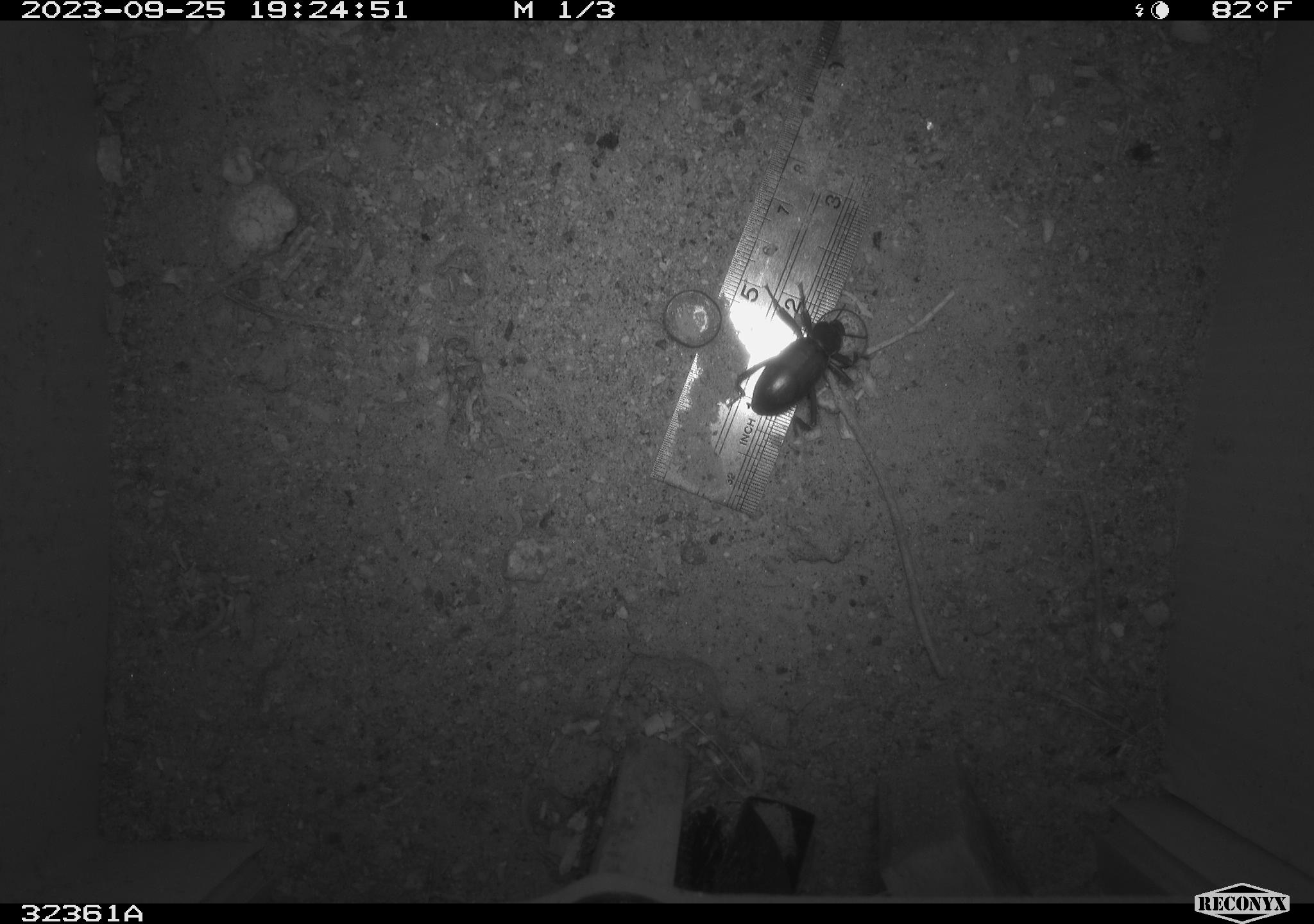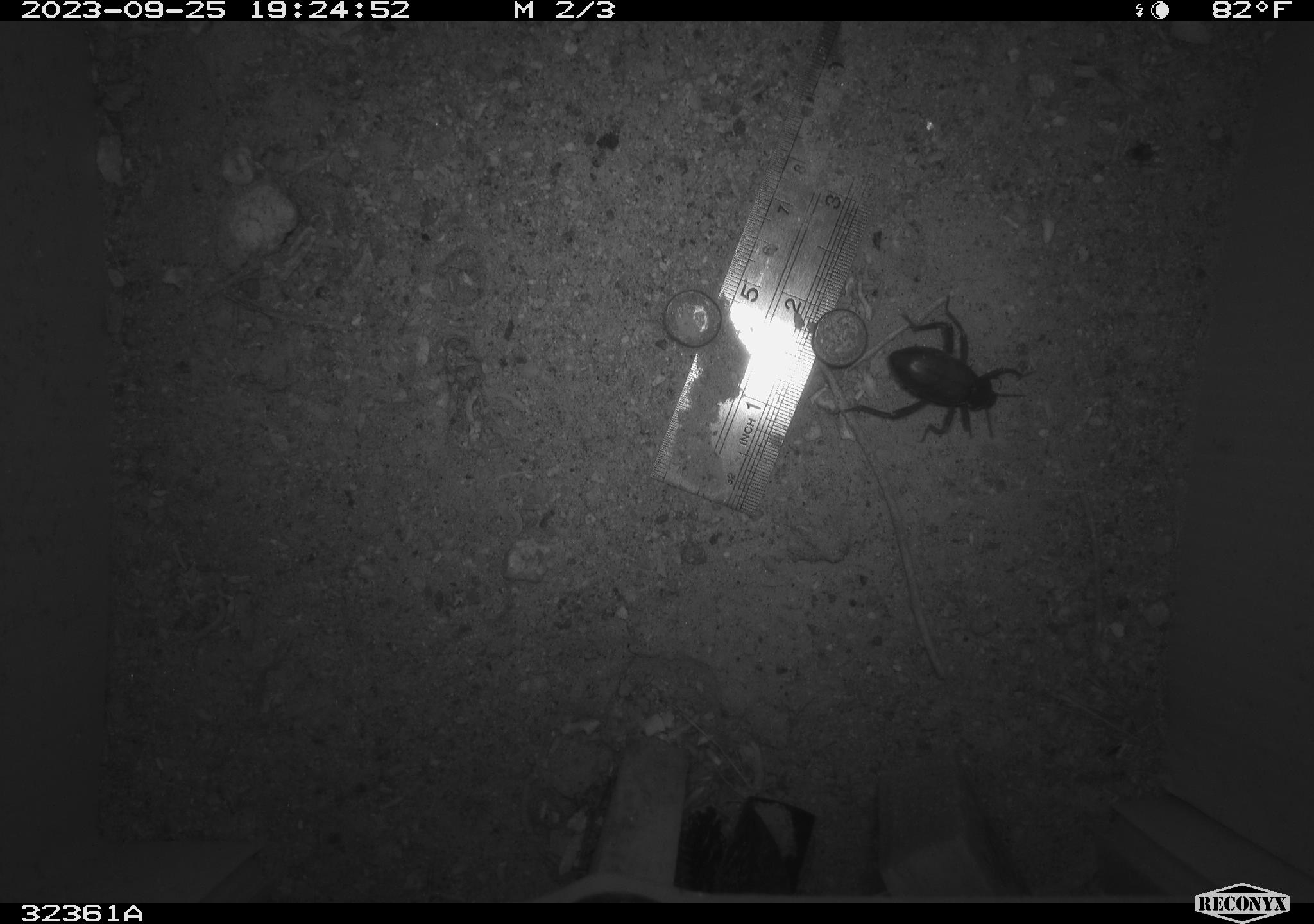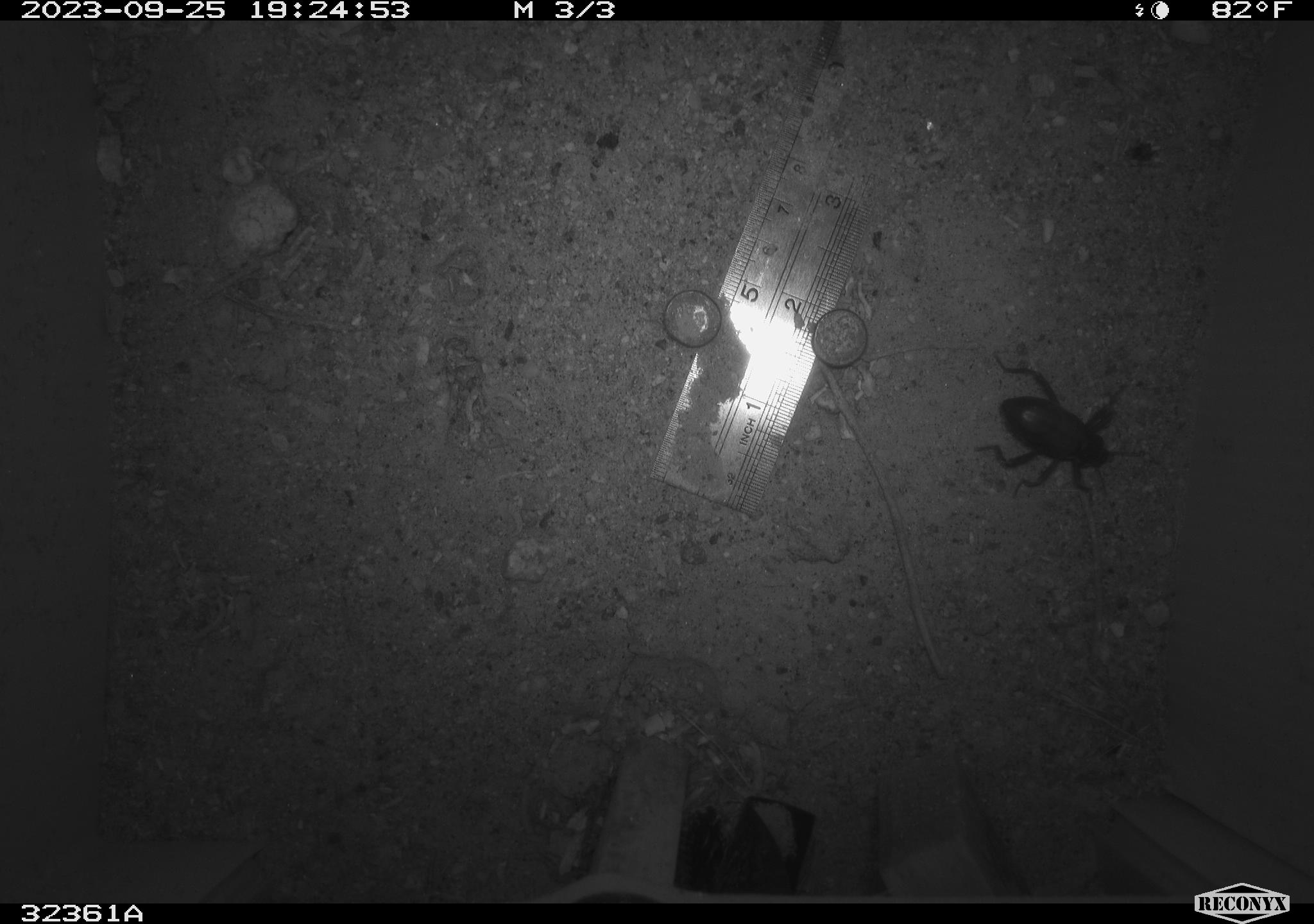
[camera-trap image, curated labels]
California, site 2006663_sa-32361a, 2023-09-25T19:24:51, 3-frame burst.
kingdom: Animalia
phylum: Arthropoda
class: Insecta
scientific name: Insecta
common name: insect